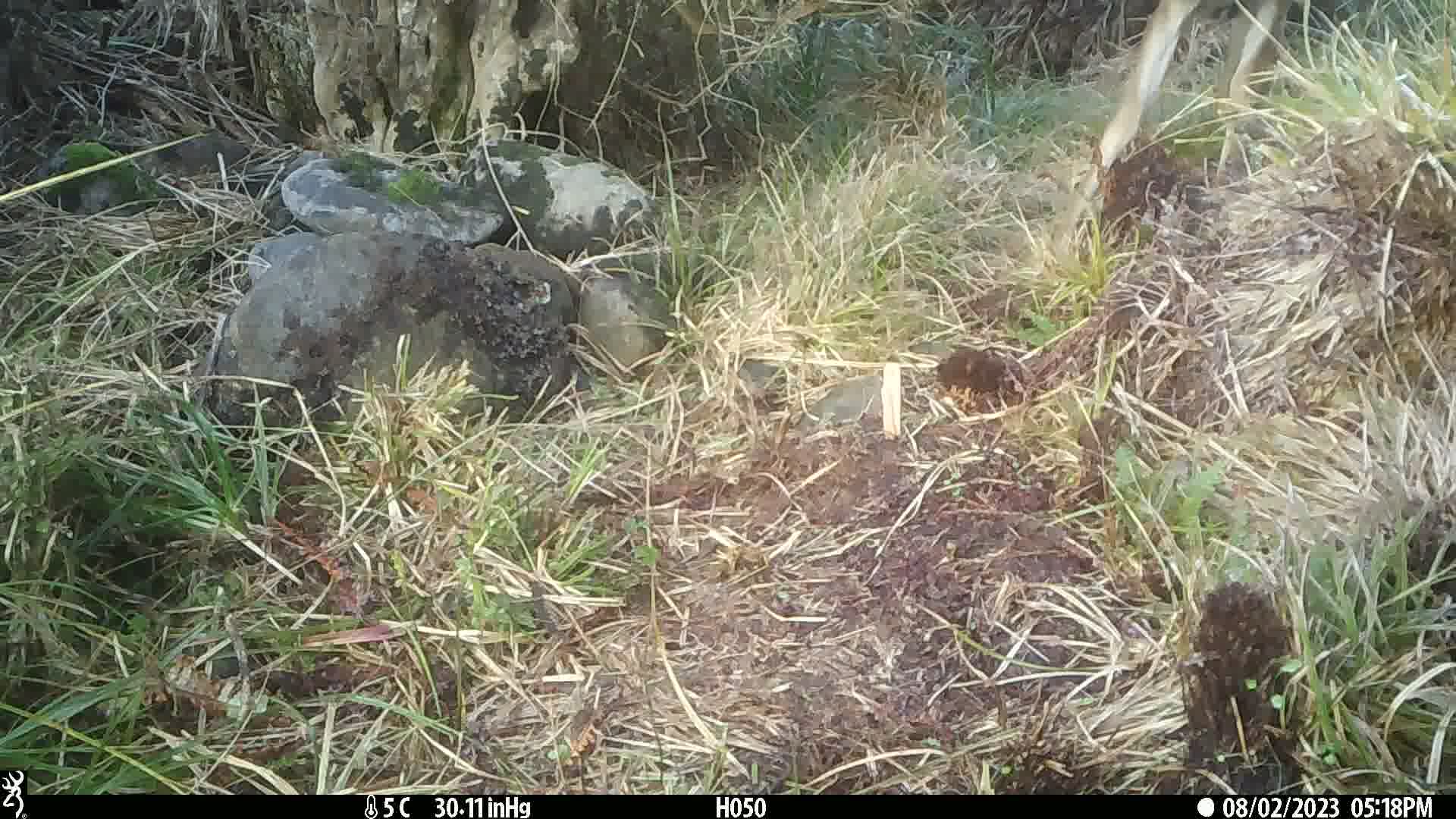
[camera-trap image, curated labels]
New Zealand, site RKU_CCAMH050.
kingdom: Animalia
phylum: Chordata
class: Mammalia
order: Artiodactyla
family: Cervidae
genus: Odocoileus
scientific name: Odocoileus virginianus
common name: white-tailed deer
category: white tailed deer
White tailed deer (white-tailed deer) (Odocoileus virginianus).